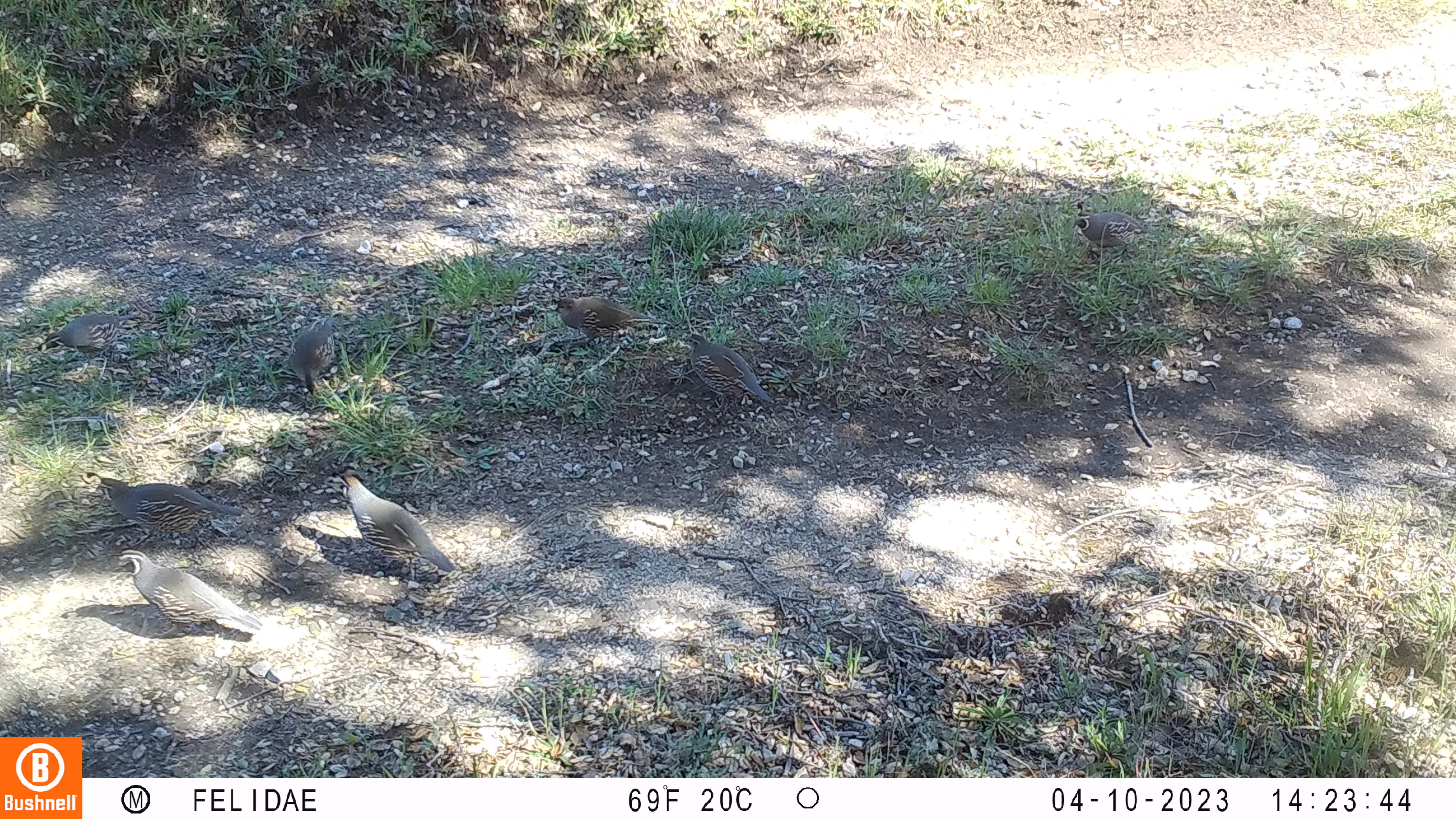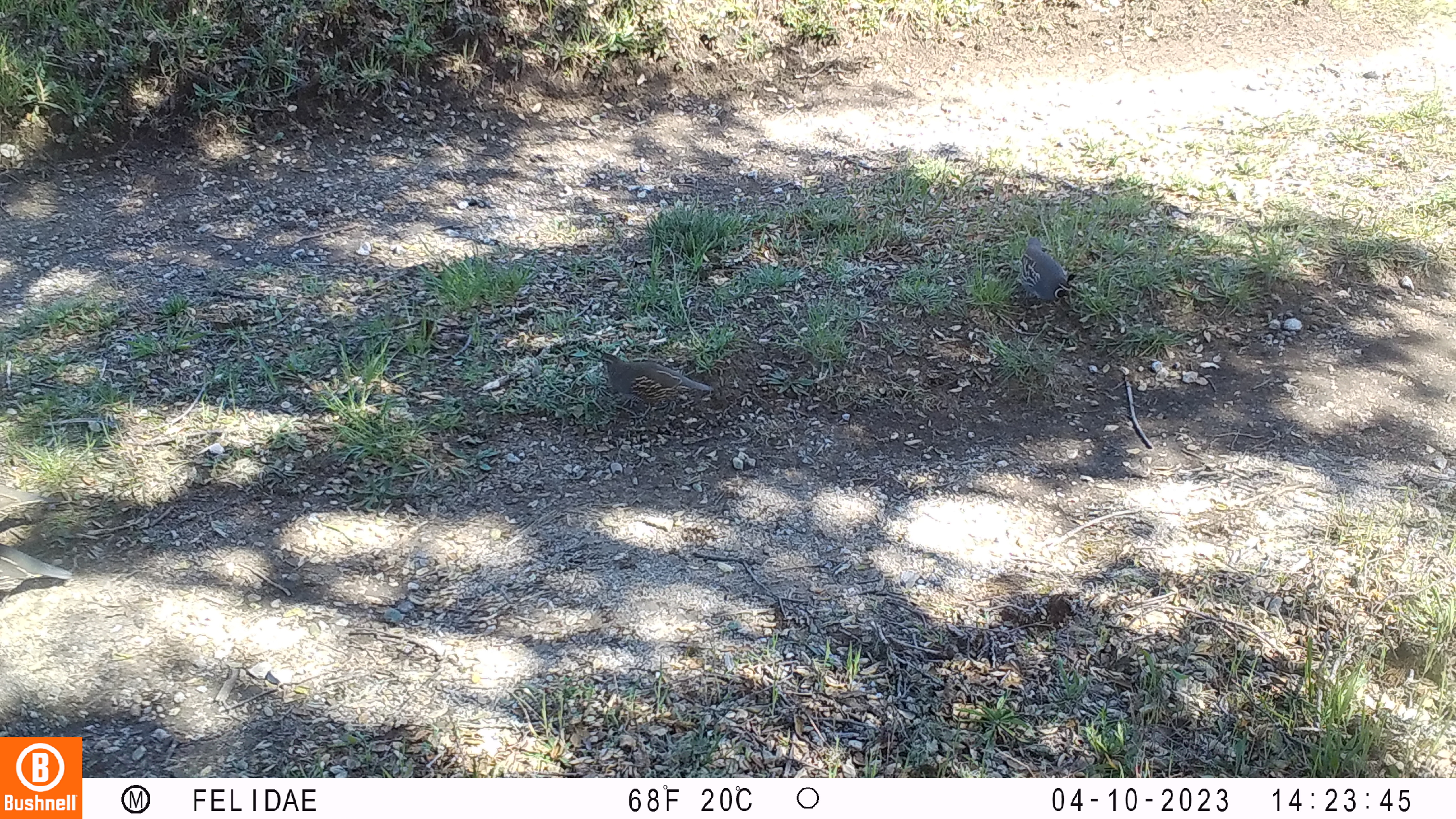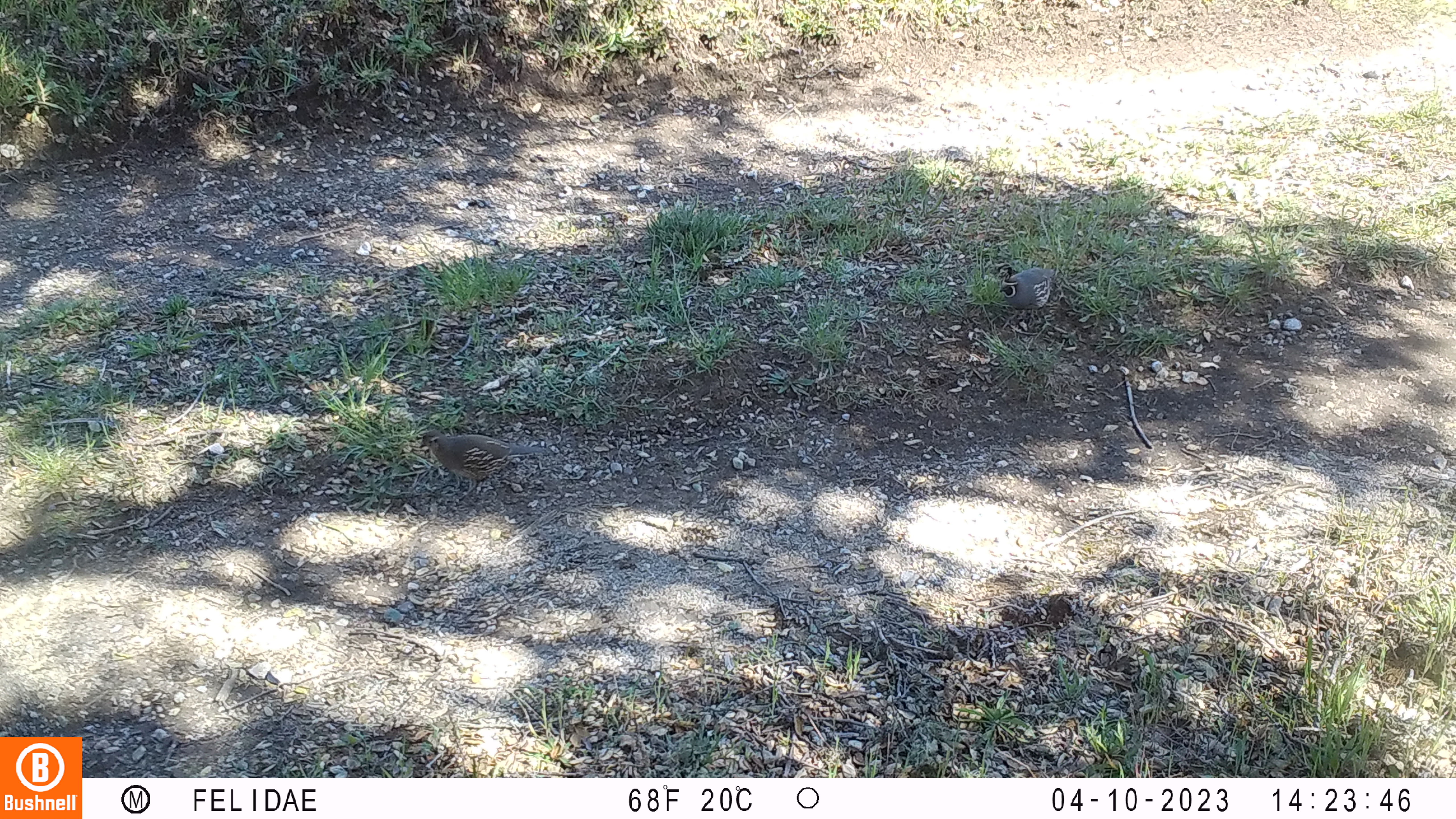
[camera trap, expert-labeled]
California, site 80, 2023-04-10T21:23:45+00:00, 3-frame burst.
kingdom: Animalia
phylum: Chordata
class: Aves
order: Galliformes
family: Odontophoridae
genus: Callipepla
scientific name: Callipepla californica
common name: california quail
California quail (Callipepla californica).